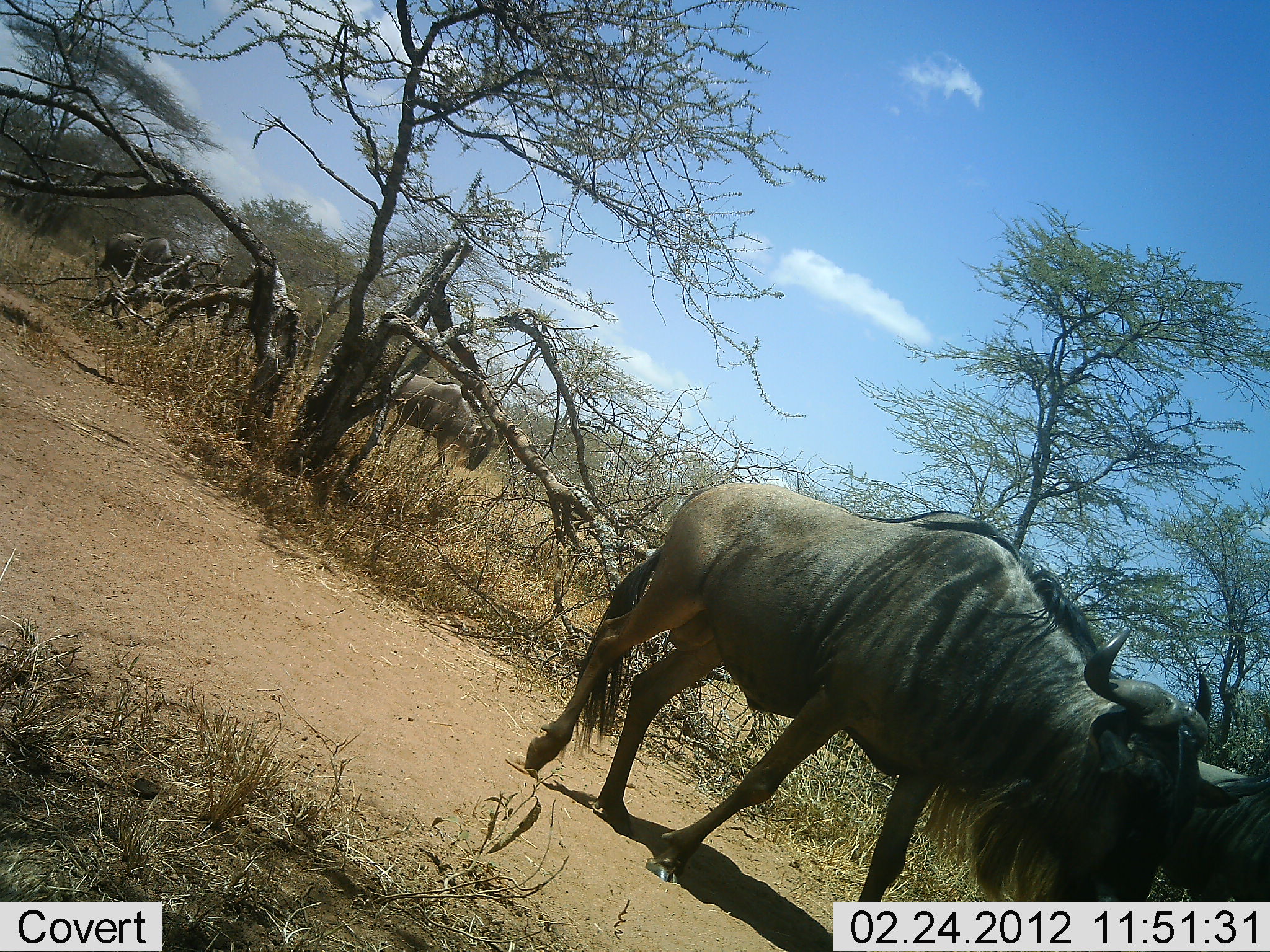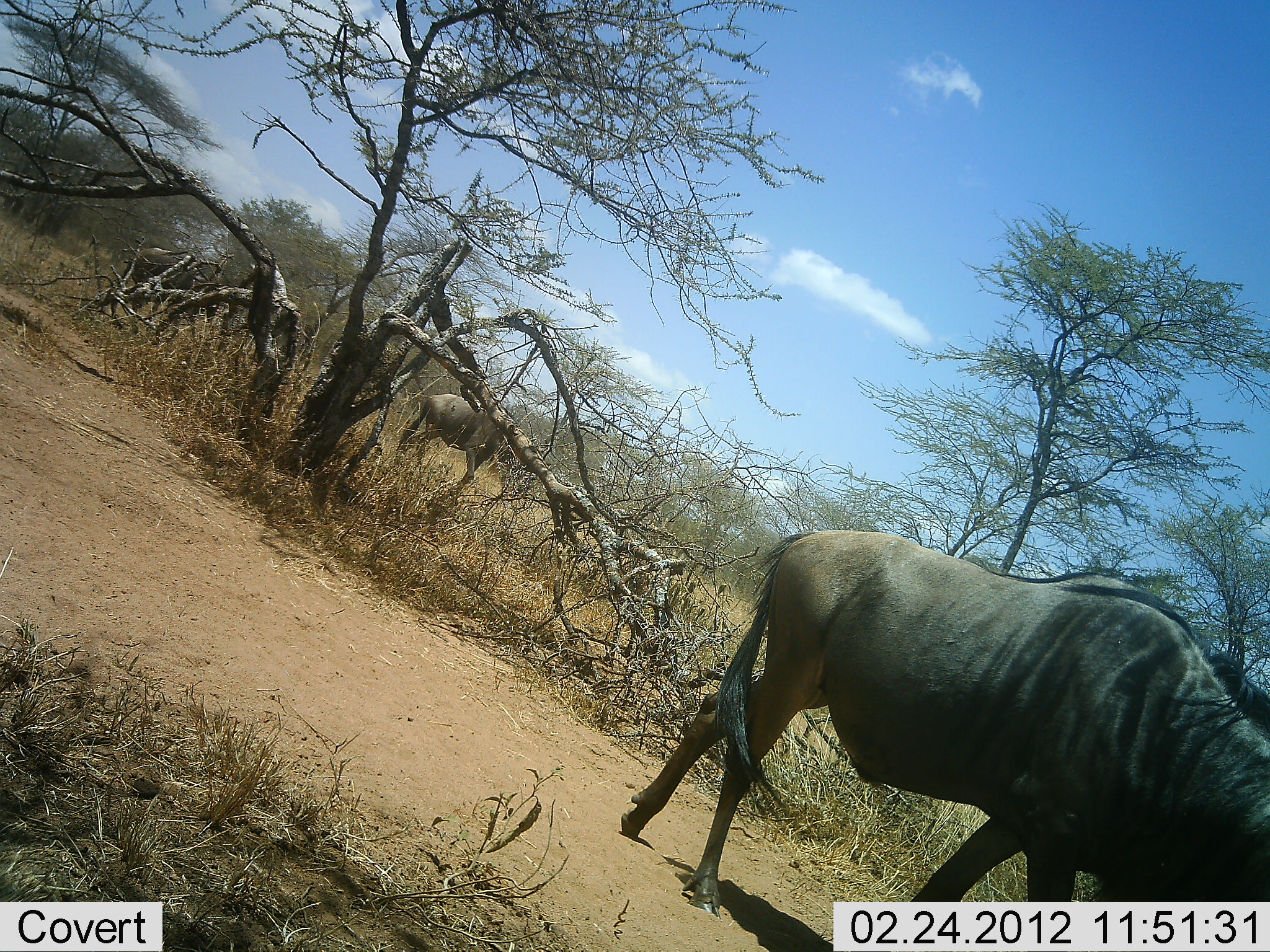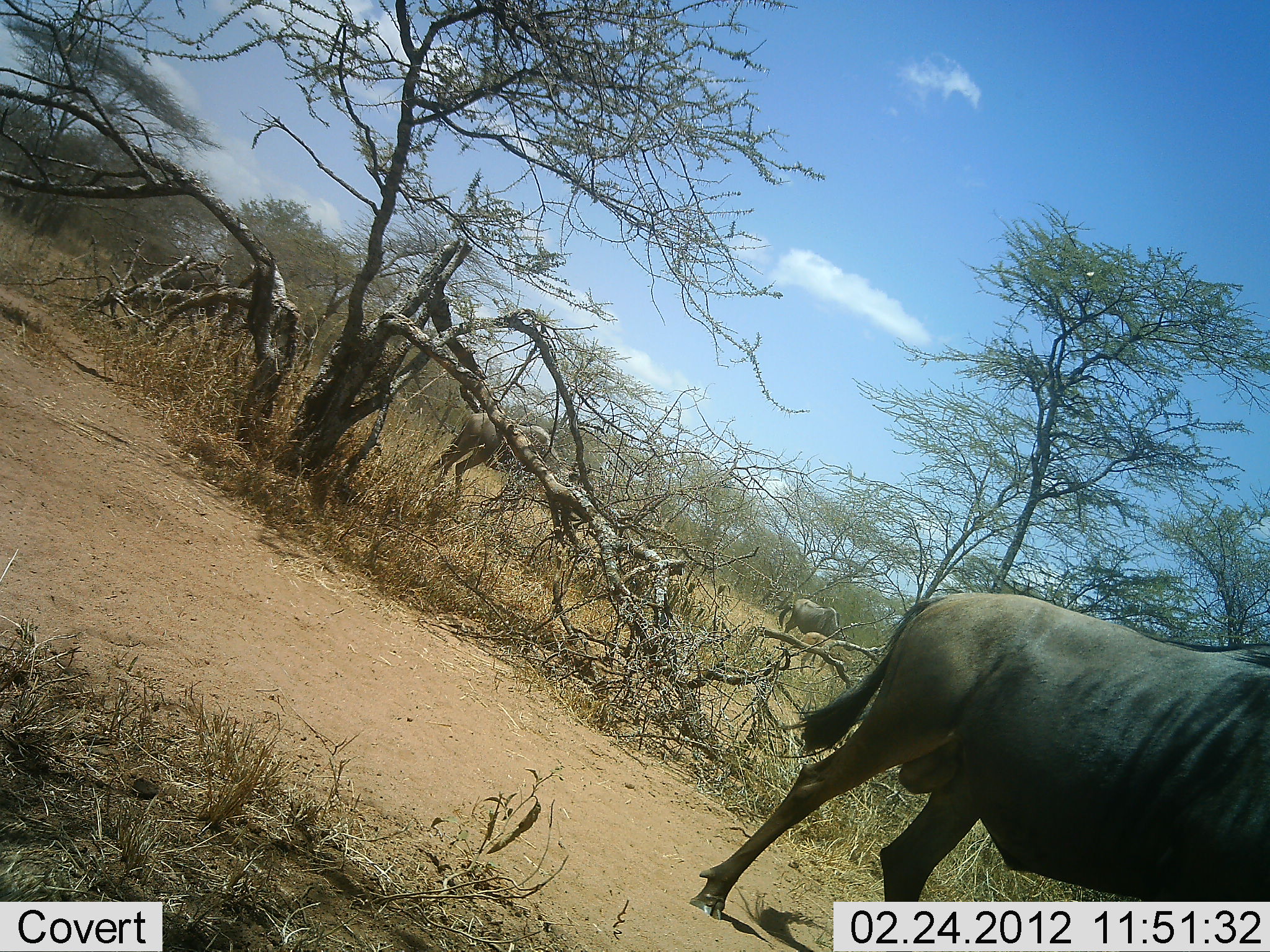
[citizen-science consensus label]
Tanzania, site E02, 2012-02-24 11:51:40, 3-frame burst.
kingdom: Animalia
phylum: Chordata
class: Mammalia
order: Artiodactyla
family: Bovidae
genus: Connochaetes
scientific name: Connochaetes taurinus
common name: blue wildebeest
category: wildebeest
Wildebeest (blue wildebeest) (Connochaetes taurinus), count 4. Behavior (volunteer vote fractions): standing 24%, resting 0%, moving 100%, interacting 0%. Young present (vote fraction): 0%. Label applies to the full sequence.